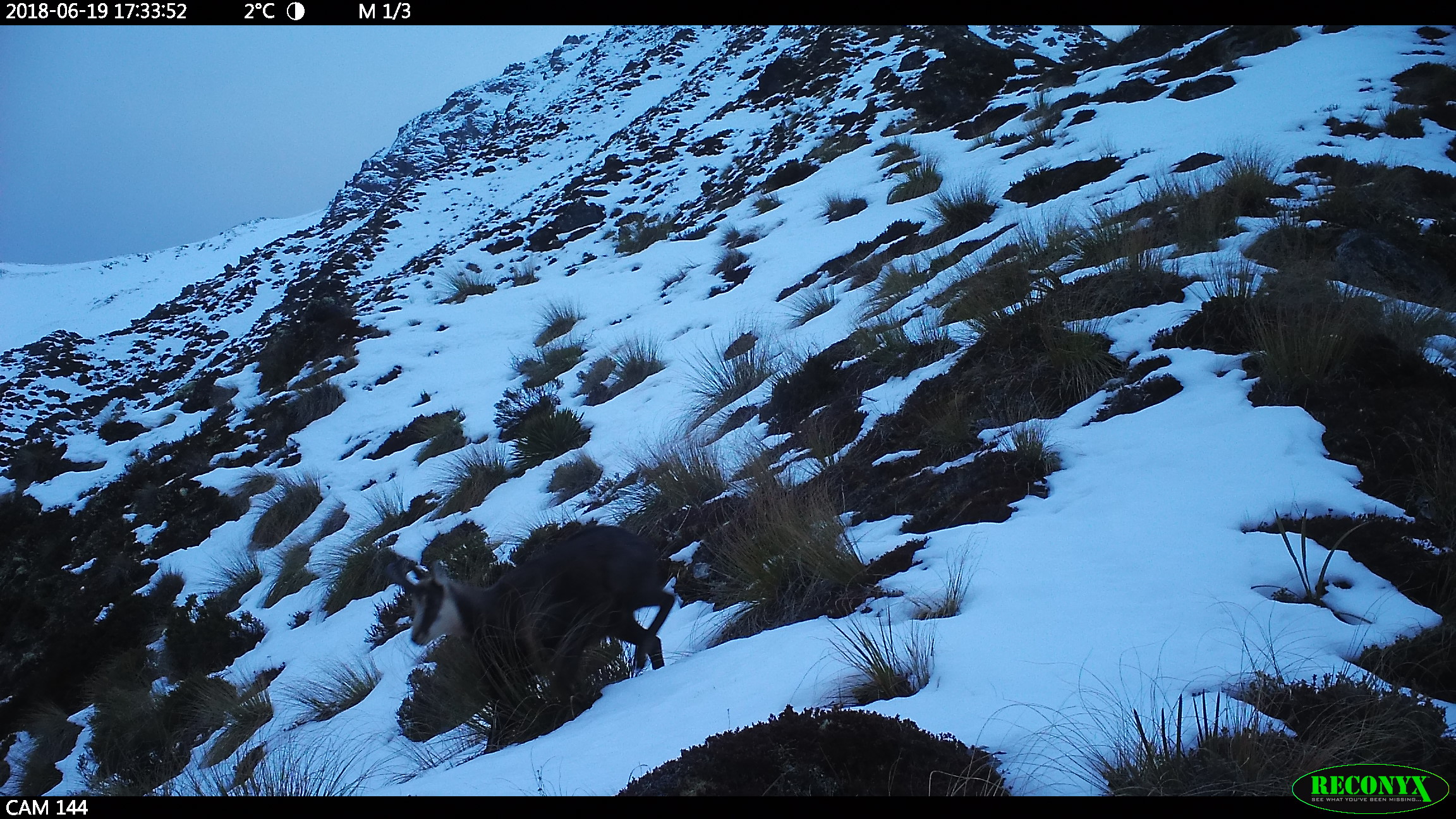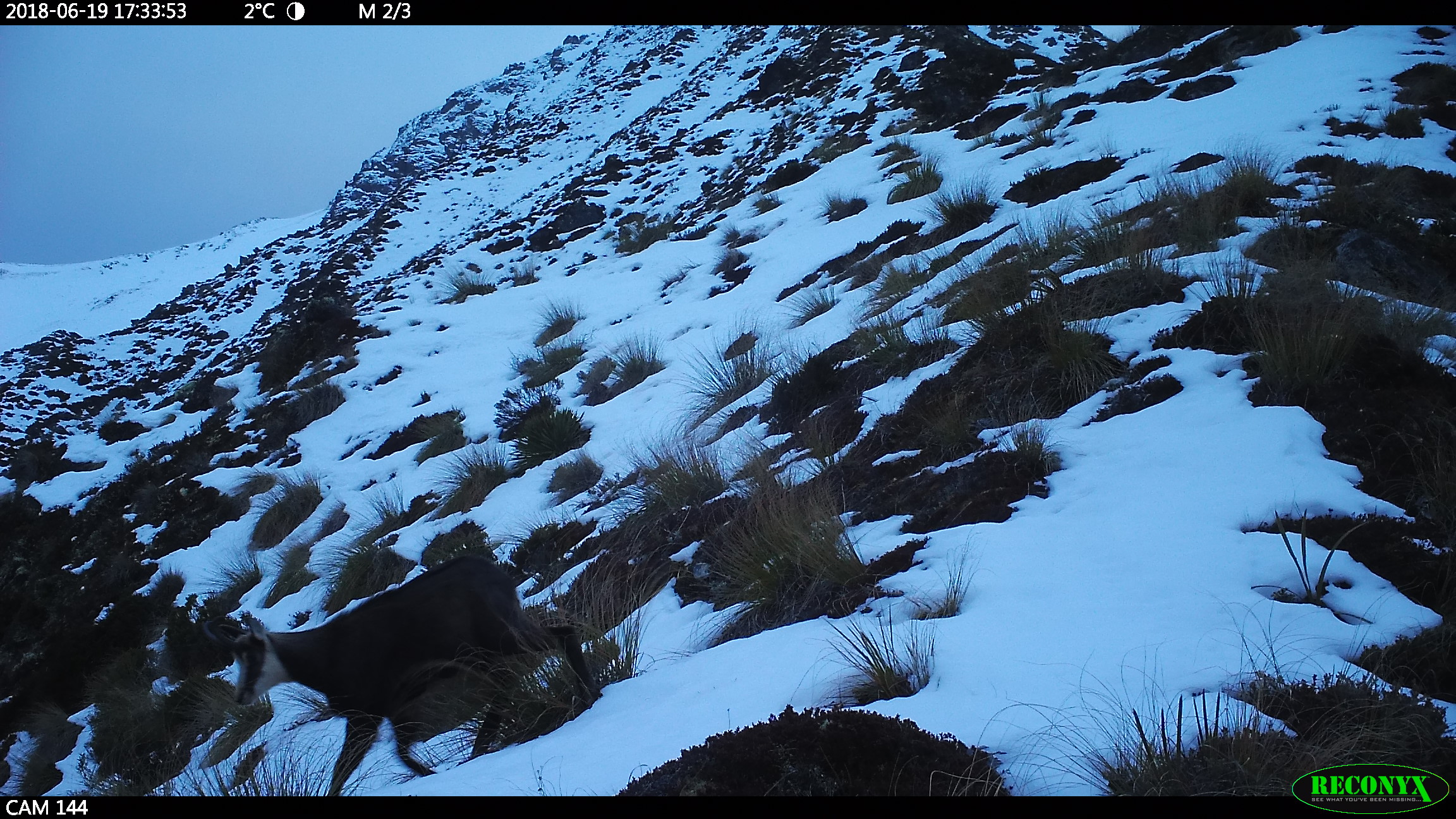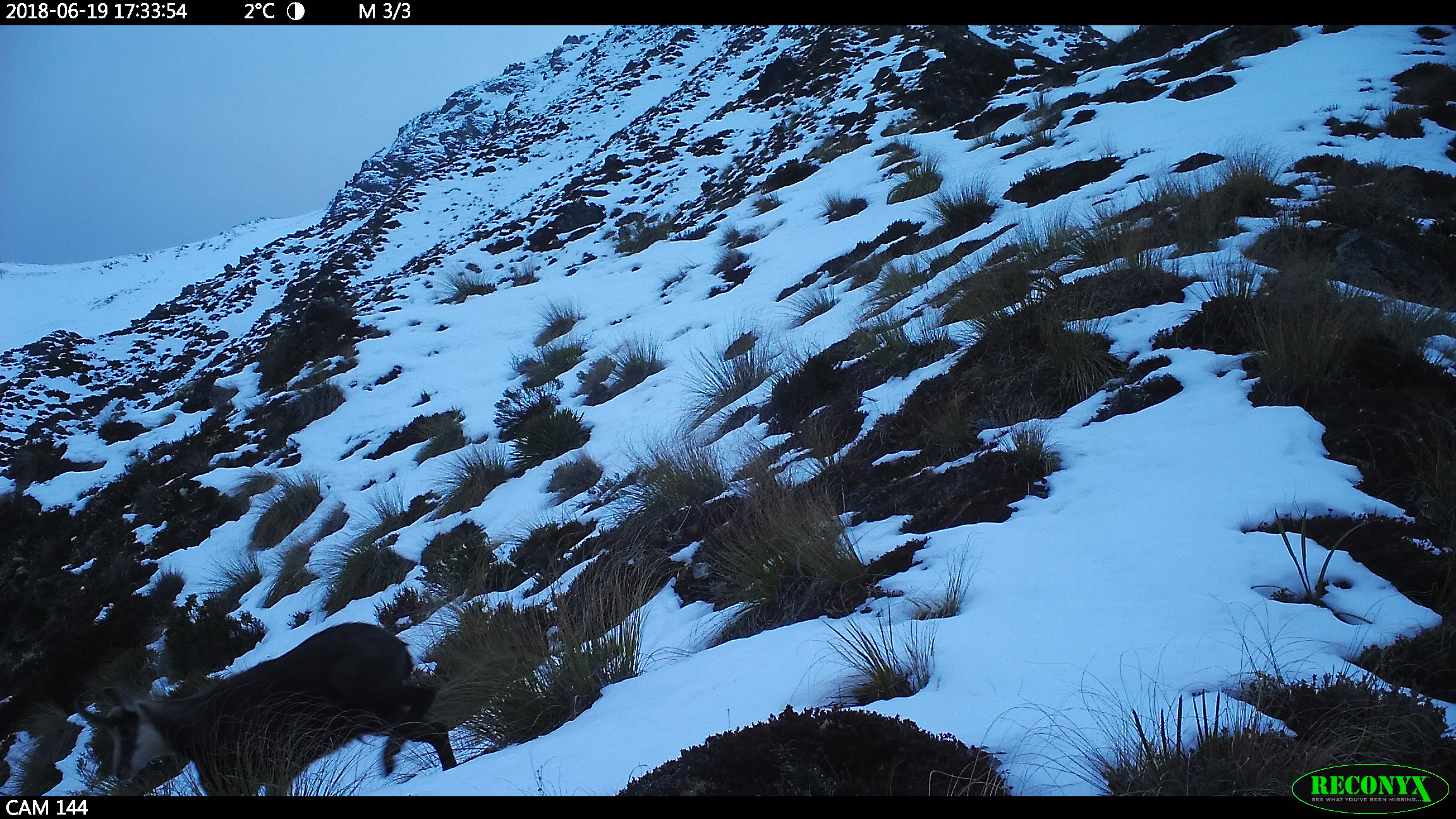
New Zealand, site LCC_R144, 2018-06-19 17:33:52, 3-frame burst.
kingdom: Animalia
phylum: Chordata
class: Mammalia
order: Artiodactyla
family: Bovidae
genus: Rupicapra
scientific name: Rupicapra rupicapra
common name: alpine chamois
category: chamois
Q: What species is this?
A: Chamois (alpine chamois) (Rupicapra rupicapra).